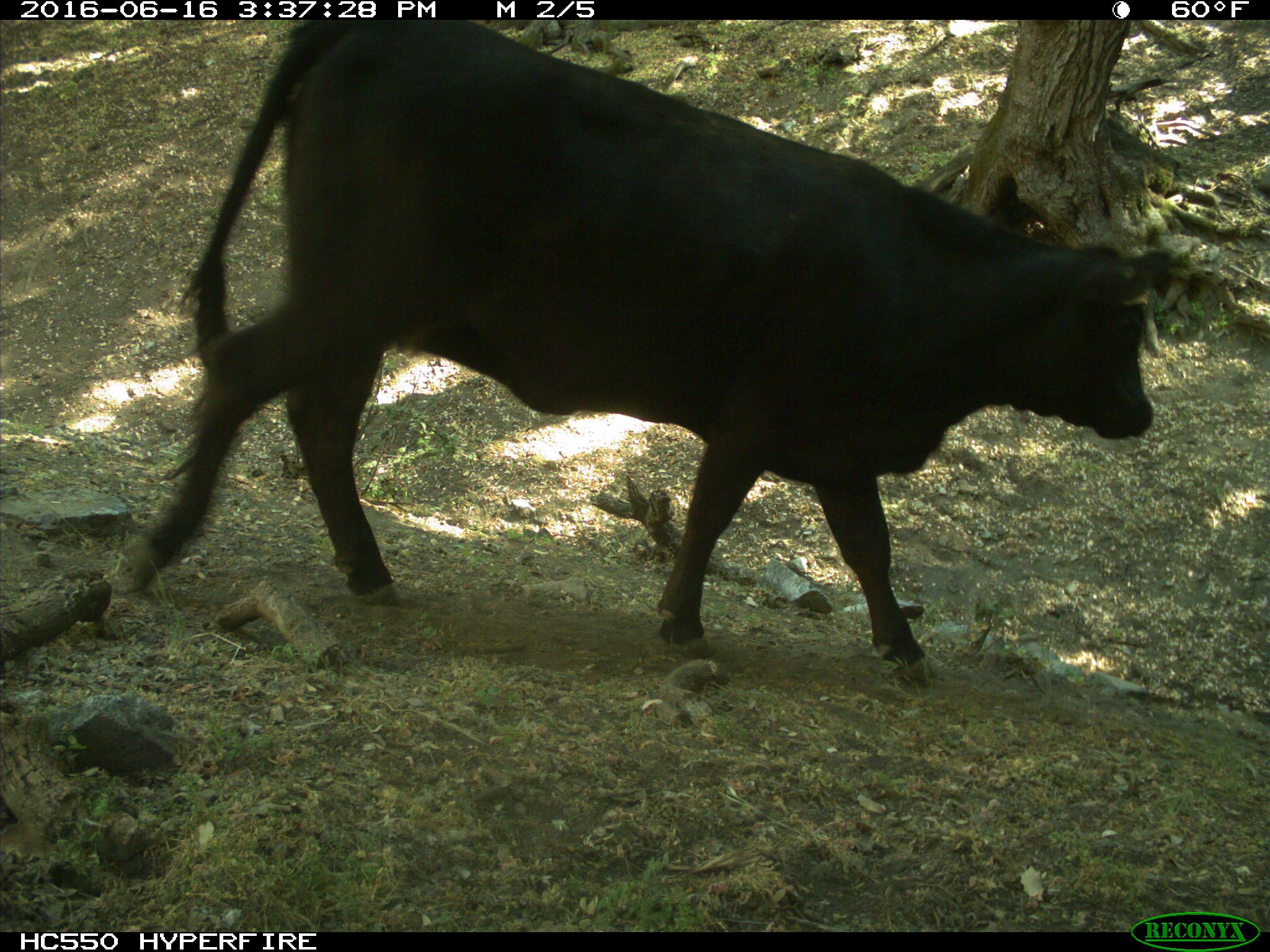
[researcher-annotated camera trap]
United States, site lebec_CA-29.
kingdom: Animalia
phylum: Chordata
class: Mammalia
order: Artiodactyla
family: Bovidae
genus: Bos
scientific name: Bos taurus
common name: domestic cow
Bos taurus (domestic cow).